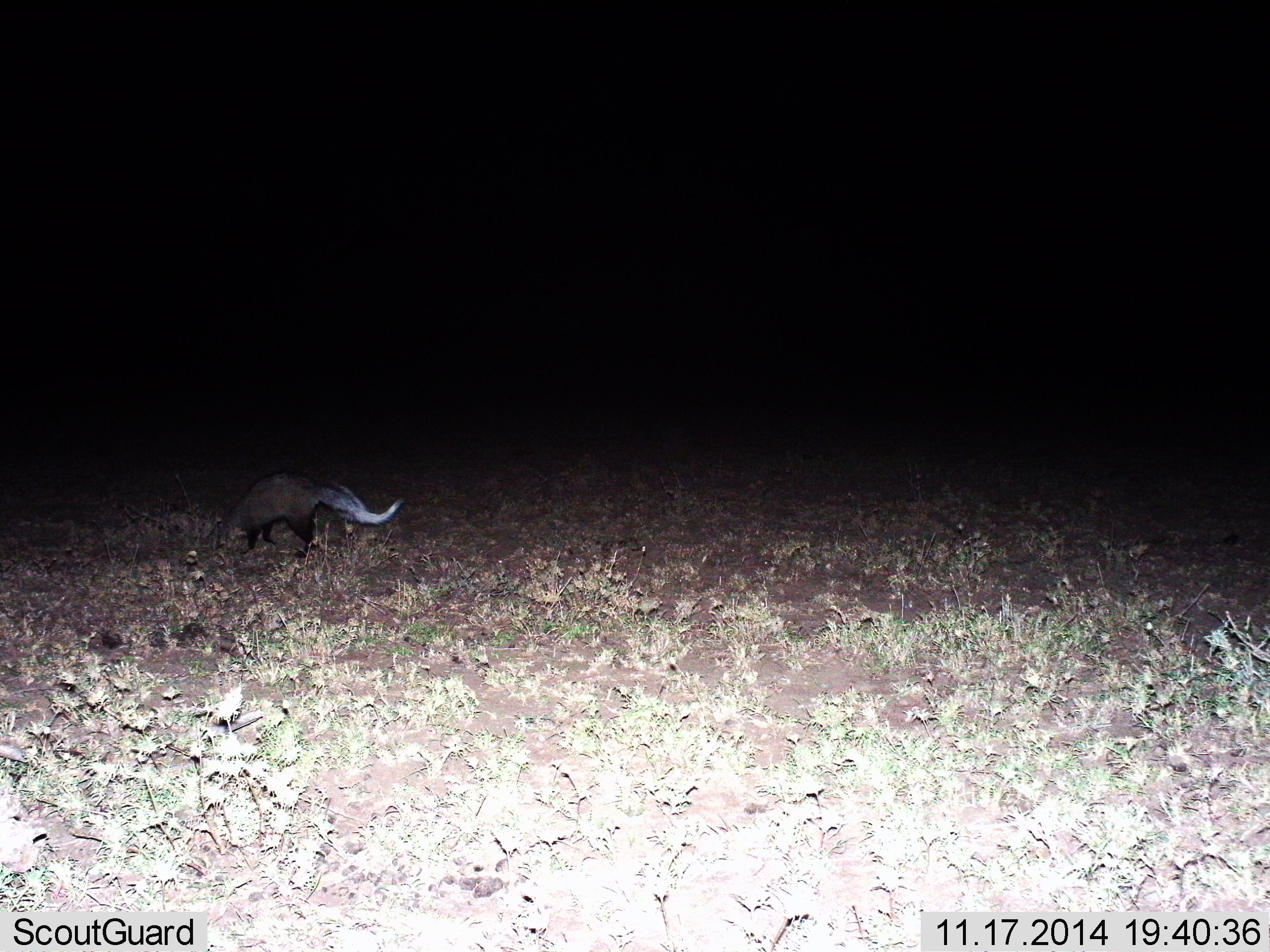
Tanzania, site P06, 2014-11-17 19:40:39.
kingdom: Animalia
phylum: Chordata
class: Mammalia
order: Carnivora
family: Herpestidae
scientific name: Herpestidae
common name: mongoose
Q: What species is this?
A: Mongoose (Herpestidae).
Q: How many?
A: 1.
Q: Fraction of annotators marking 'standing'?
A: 11%.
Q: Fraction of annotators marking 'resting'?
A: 0%.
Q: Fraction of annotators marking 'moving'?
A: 44%.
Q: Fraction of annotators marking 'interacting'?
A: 0%.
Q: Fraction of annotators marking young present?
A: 0%.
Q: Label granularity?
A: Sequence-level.